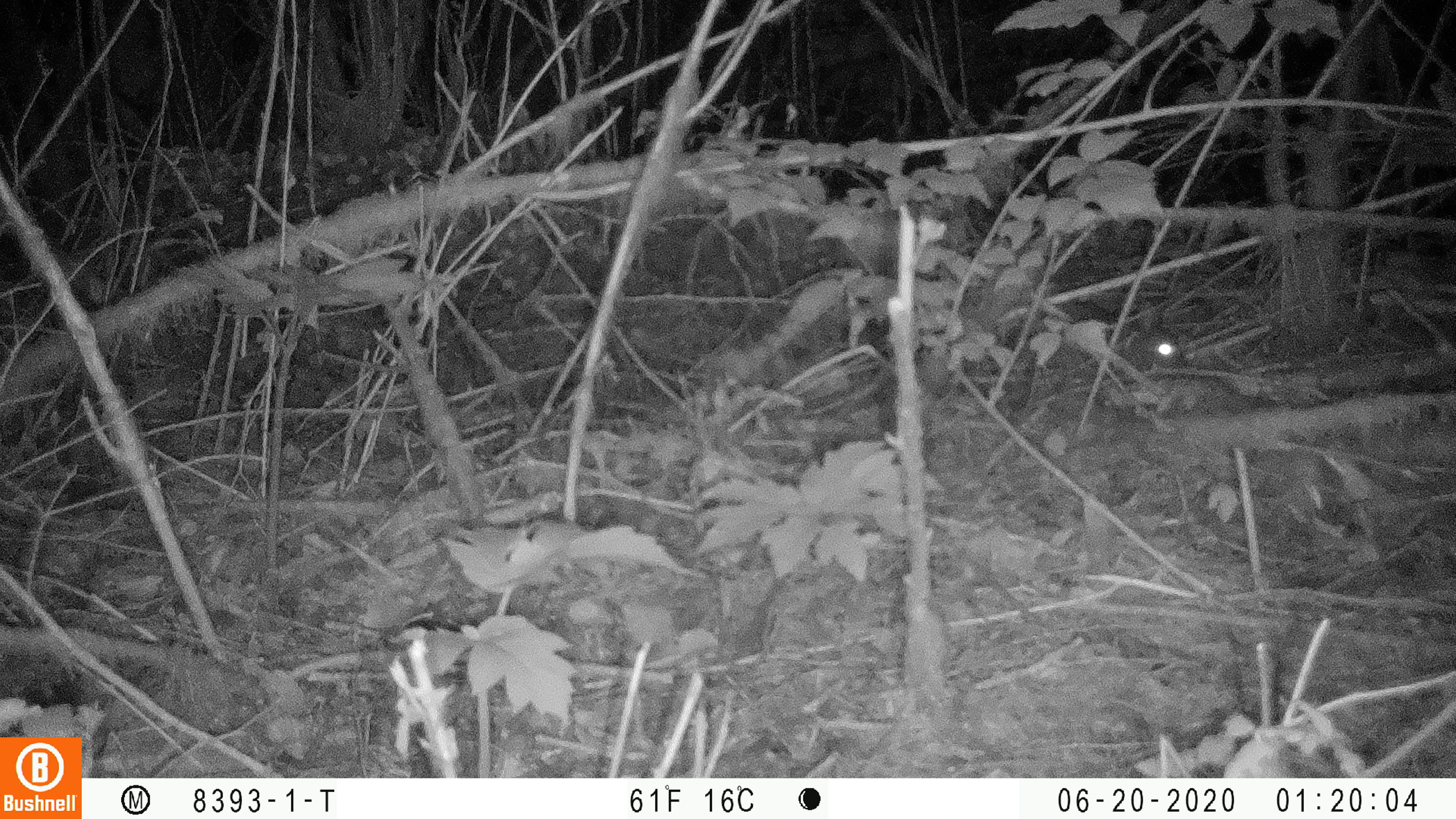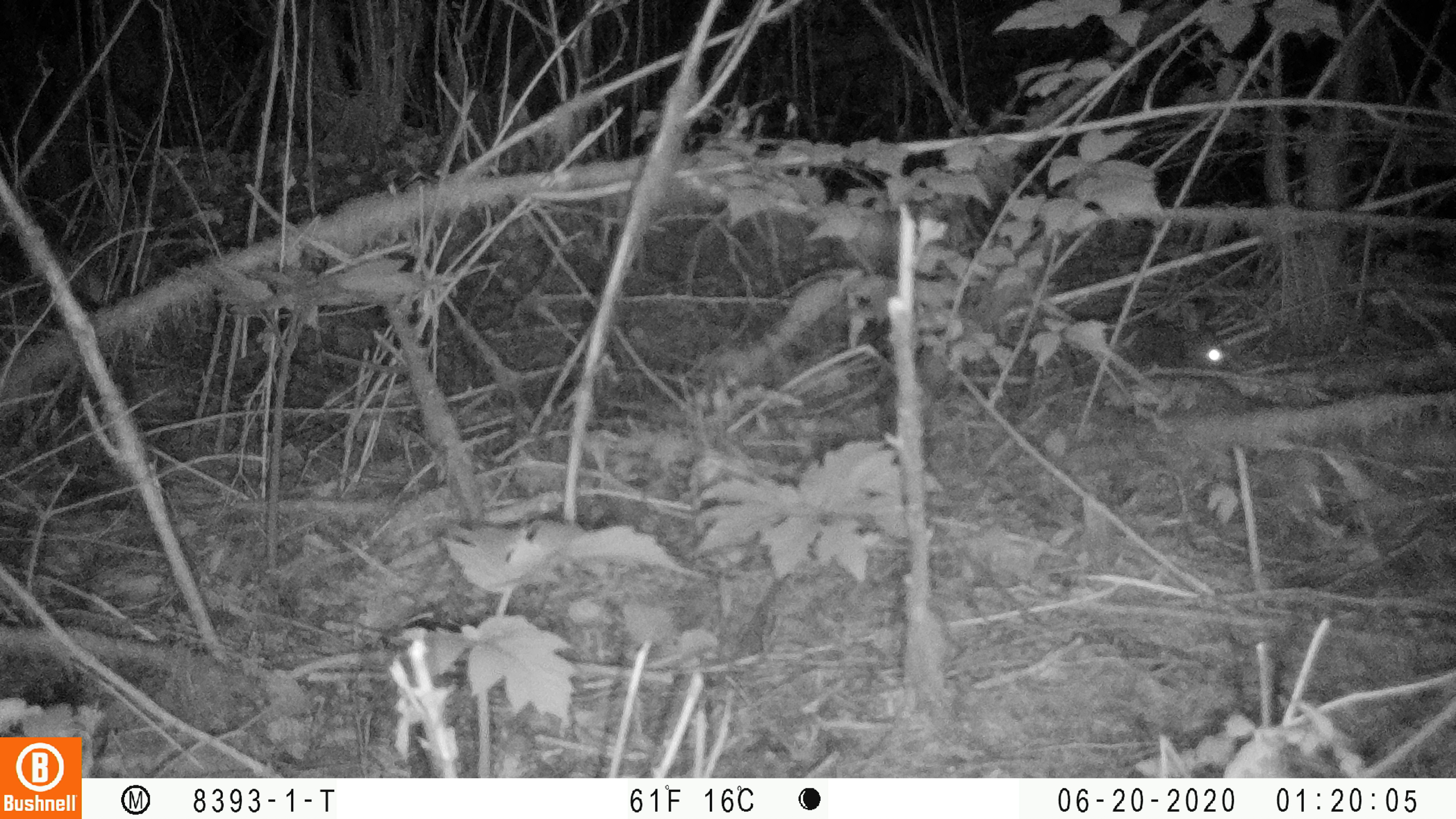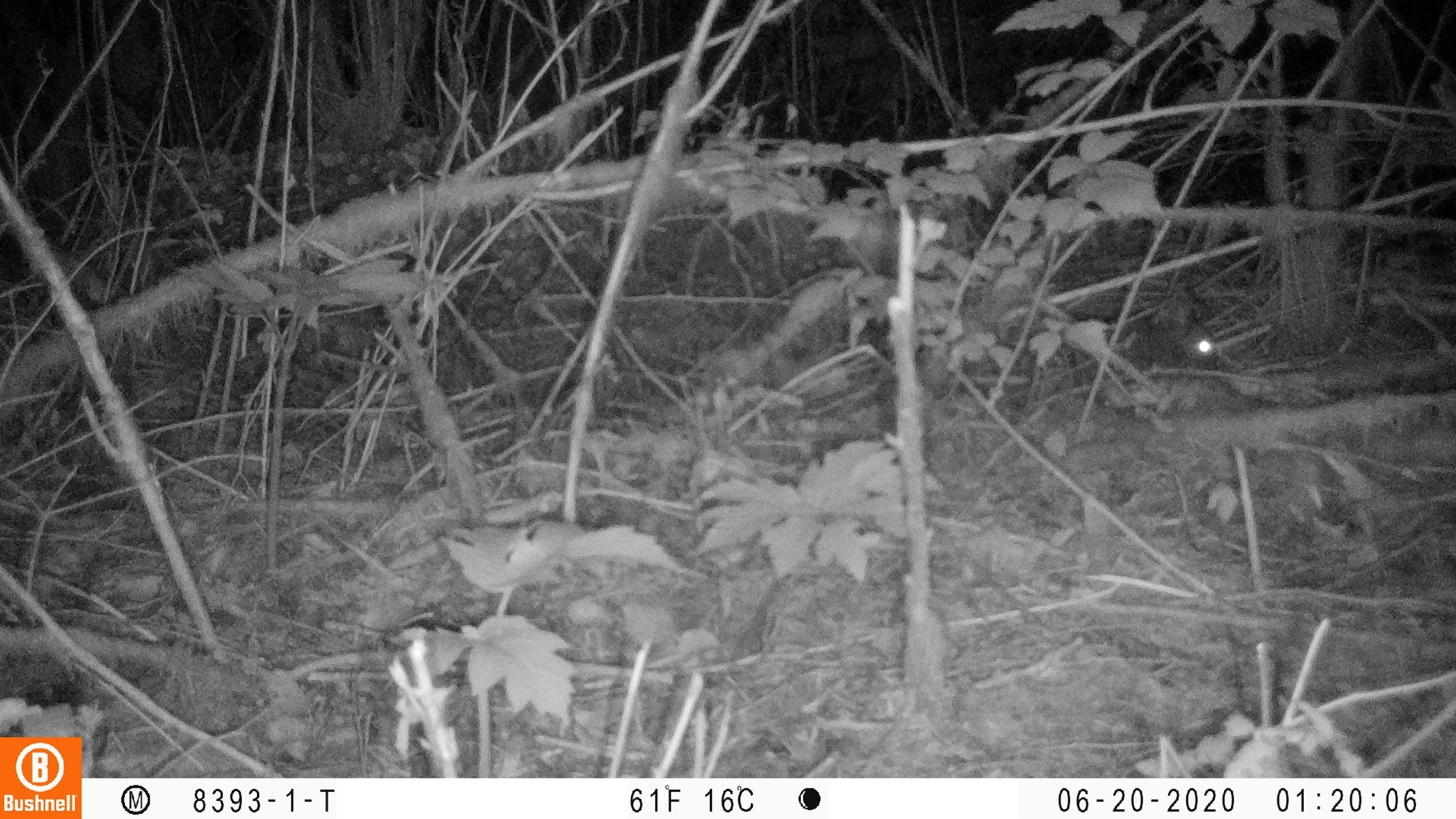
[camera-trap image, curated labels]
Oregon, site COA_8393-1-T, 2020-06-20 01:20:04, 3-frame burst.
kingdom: Animalia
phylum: Chordata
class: Mammalia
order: Lagomorpha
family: Leporidae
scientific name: Leporidae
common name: hares and rabbits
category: leporidae family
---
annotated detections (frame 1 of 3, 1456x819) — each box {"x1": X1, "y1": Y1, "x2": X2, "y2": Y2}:
leporidae family: {"x1": 1111, "y1": 300, "x2": 1191, "y2": 377}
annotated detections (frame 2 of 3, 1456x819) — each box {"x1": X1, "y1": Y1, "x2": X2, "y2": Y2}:
leporidae family: {"x1": 1118, "y1": 301, "x2": 1232, "y2": 376}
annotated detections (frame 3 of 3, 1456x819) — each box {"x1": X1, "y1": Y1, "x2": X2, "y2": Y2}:
leporidae family: {"x1": 1125, "y1": 296, "x2": 1220, "y2": 380}